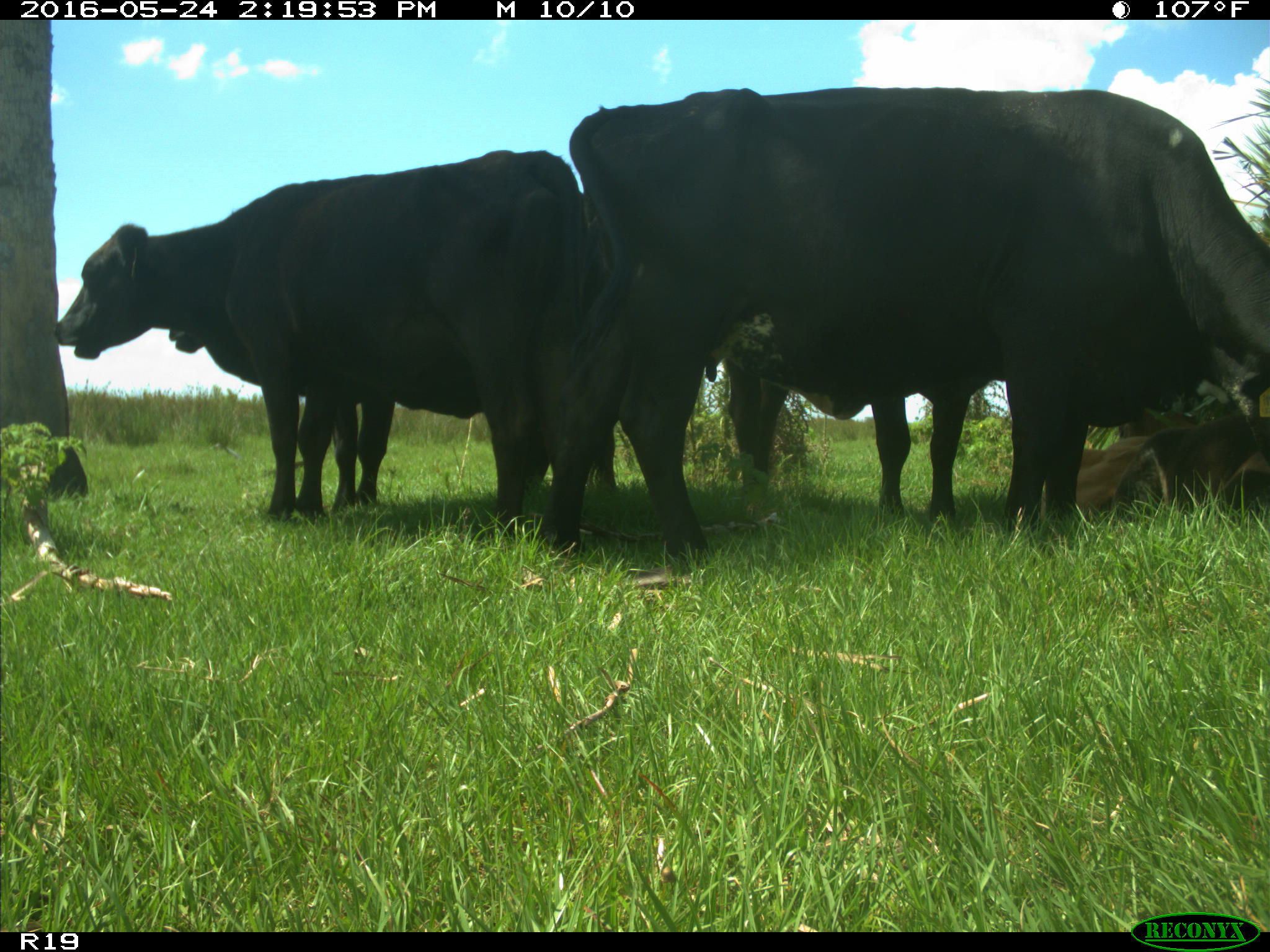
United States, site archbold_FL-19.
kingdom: Animalia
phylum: Chordata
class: Mammalia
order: Artiodactyla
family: Bovidae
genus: Bos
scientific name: Bos taurus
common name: domestic cow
Bos taurus (domestic cow).